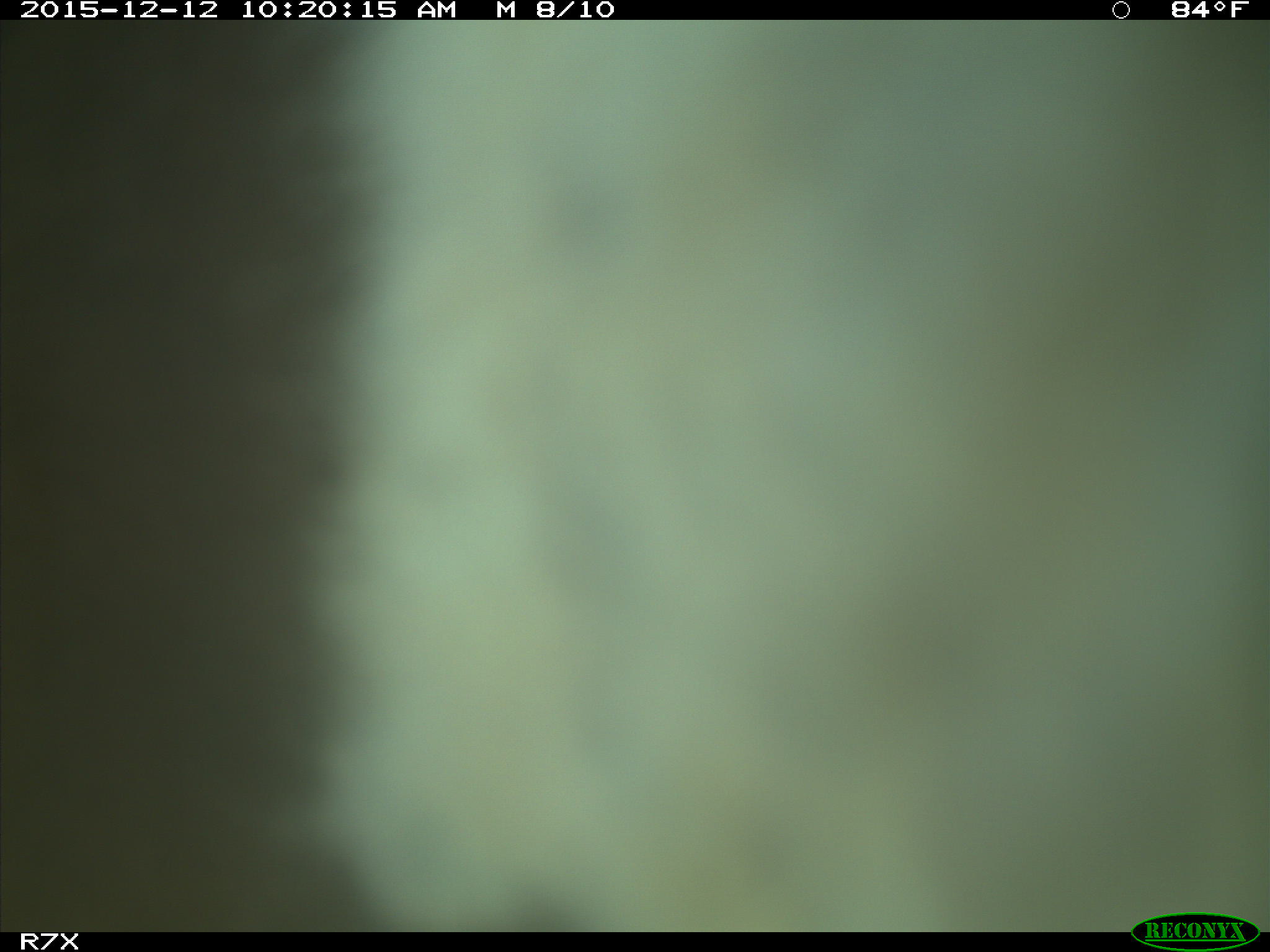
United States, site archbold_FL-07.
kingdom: Animalia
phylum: Chordata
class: Mammalia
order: Artiodactyla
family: Bovidae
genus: Bos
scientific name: Bos taurus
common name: domestic cow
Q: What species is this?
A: Bos taurus (domestic cow).